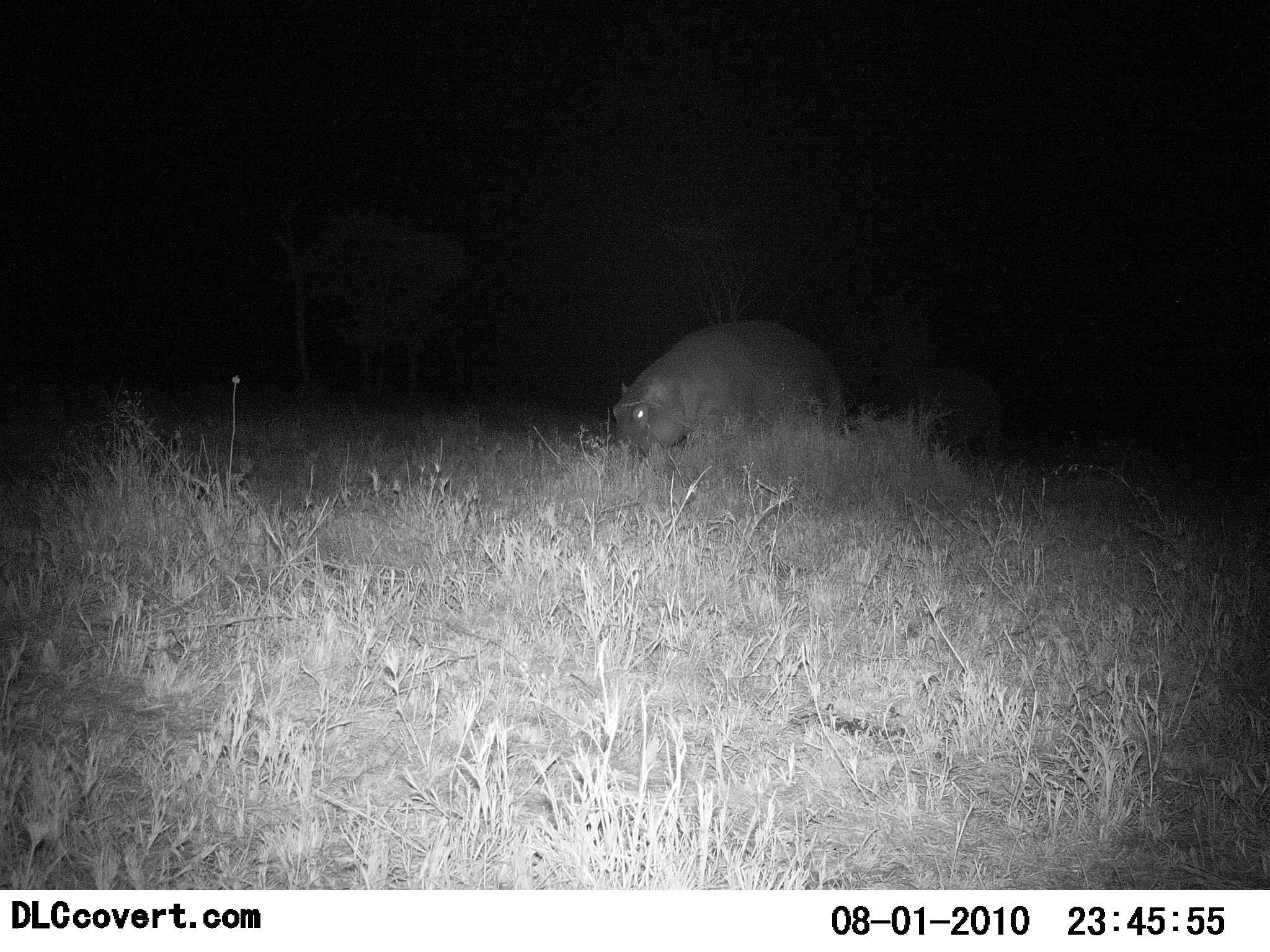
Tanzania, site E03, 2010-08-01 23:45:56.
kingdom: Animalia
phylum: Chordata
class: Mammalia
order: Artiodactyla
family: Hippopotamidae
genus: Hippopotamus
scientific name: Hippopotamus amphibius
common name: hippopotamus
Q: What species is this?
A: Hippopotamus (Hippopotamus amphibius).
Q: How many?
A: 2.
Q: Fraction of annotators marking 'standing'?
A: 75%.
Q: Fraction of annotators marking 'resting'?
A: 0%.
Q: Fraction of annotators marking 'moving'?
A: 17%.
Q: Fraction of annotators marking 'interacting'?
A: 0%.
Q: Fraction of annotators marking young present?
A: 0%.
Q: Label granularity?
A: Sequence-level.